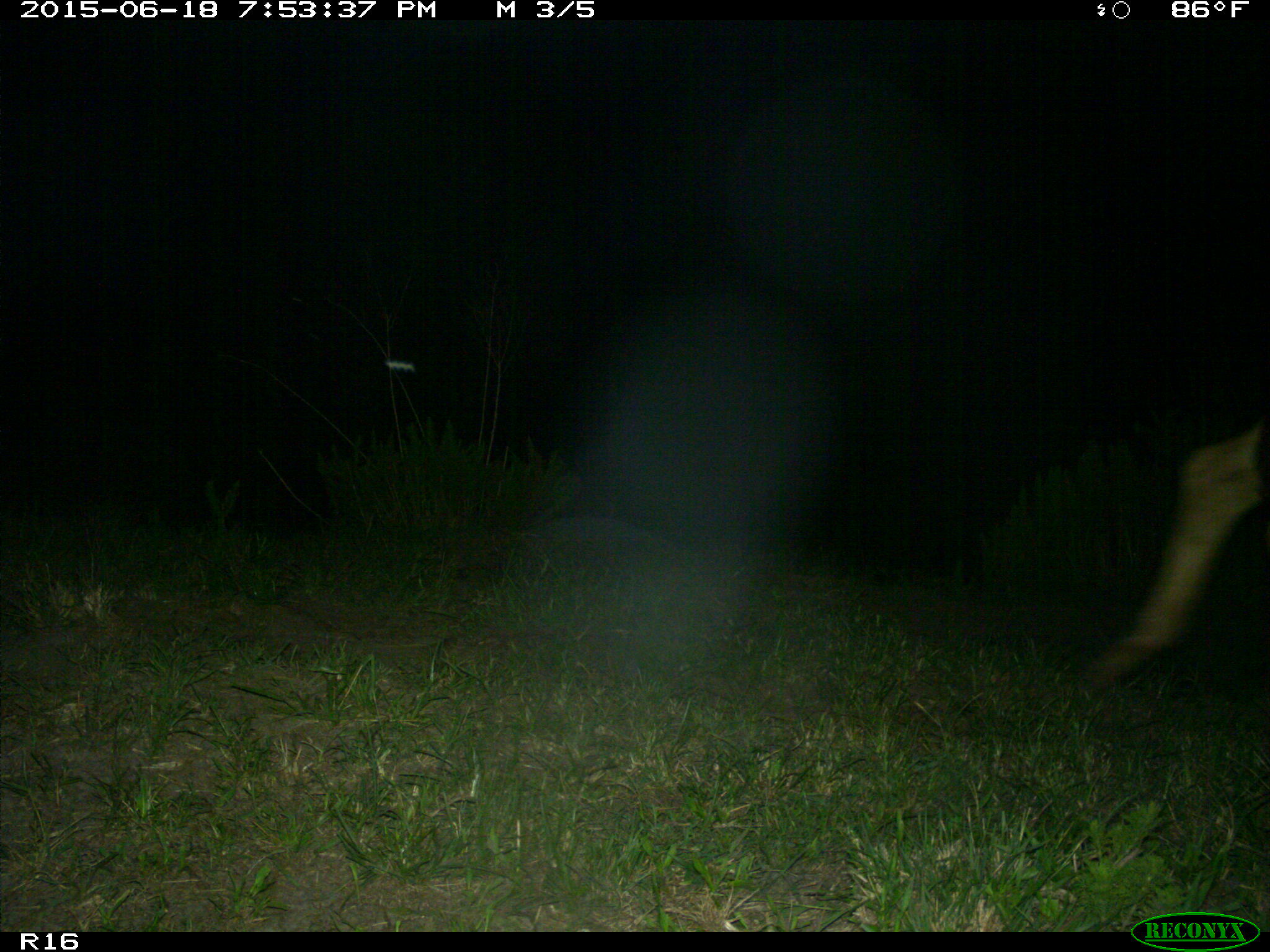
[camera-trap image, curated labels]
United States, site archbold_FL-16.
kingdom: Animalia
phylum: Chordata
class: Mammalia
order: Artiodactyla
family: Bovidae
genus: Bos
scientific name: Bos taurus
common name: domestic cow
Bos taurus (domestic cow).